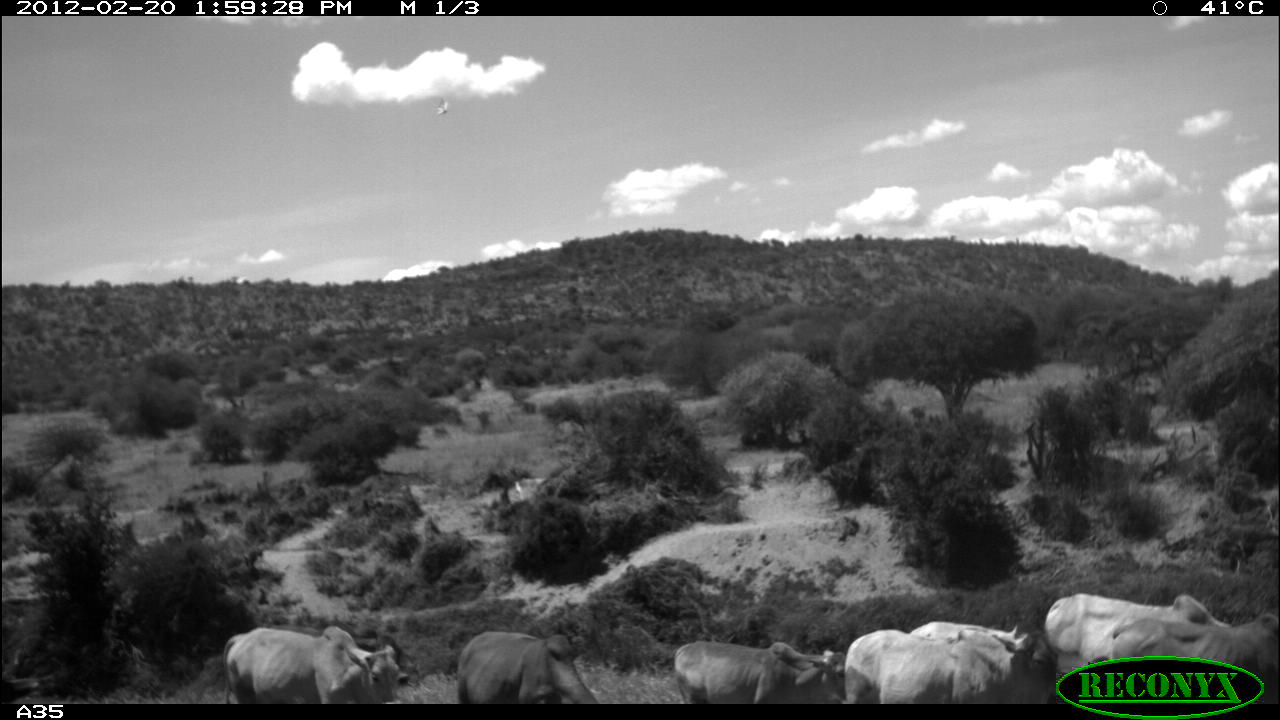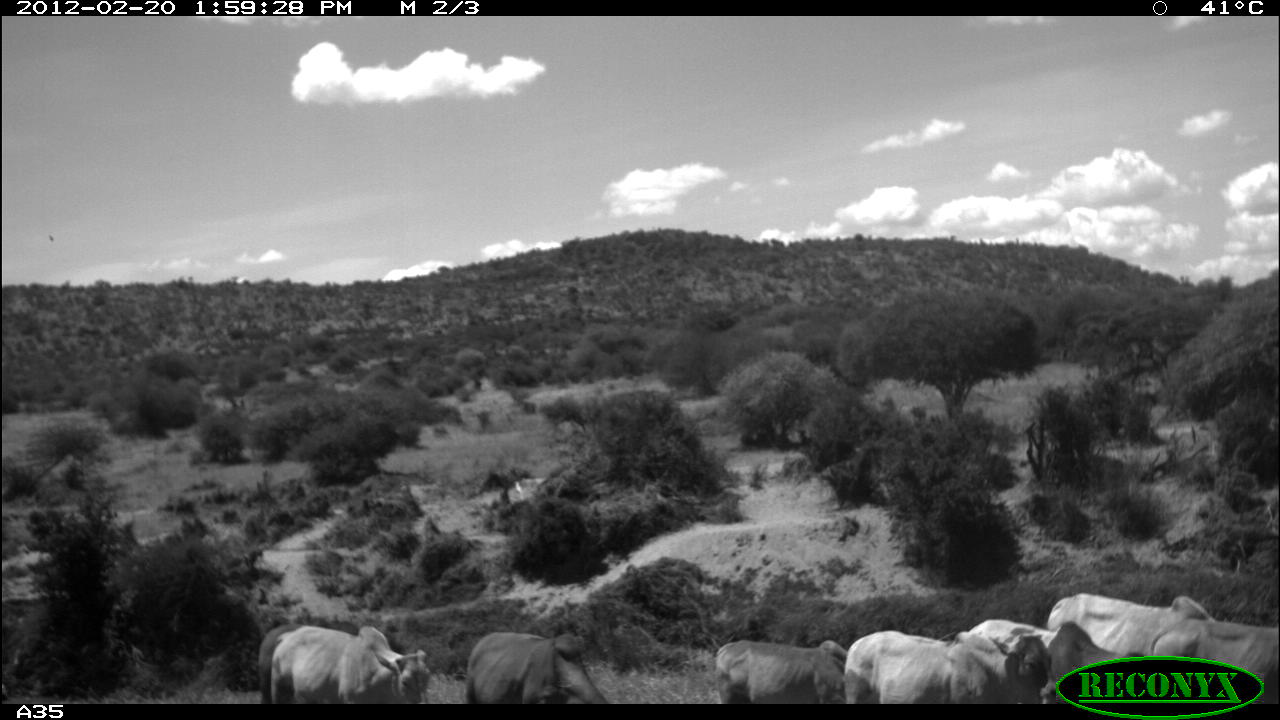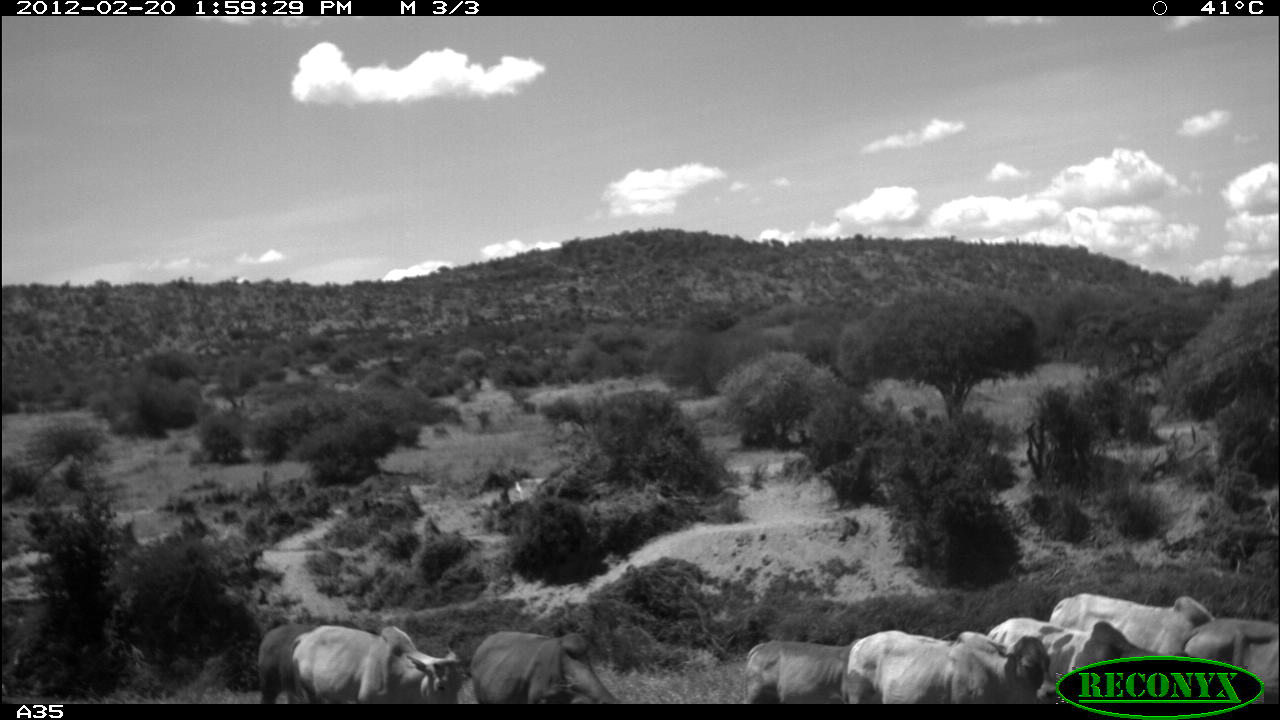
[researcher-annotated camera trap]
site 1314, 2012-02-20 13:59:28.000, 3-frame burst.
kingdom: Animalia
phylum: Chordata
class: Mammalia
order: Artiodactyla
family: Bovidae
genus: Bos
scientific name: Bos taurus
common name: domestic cattle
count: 7